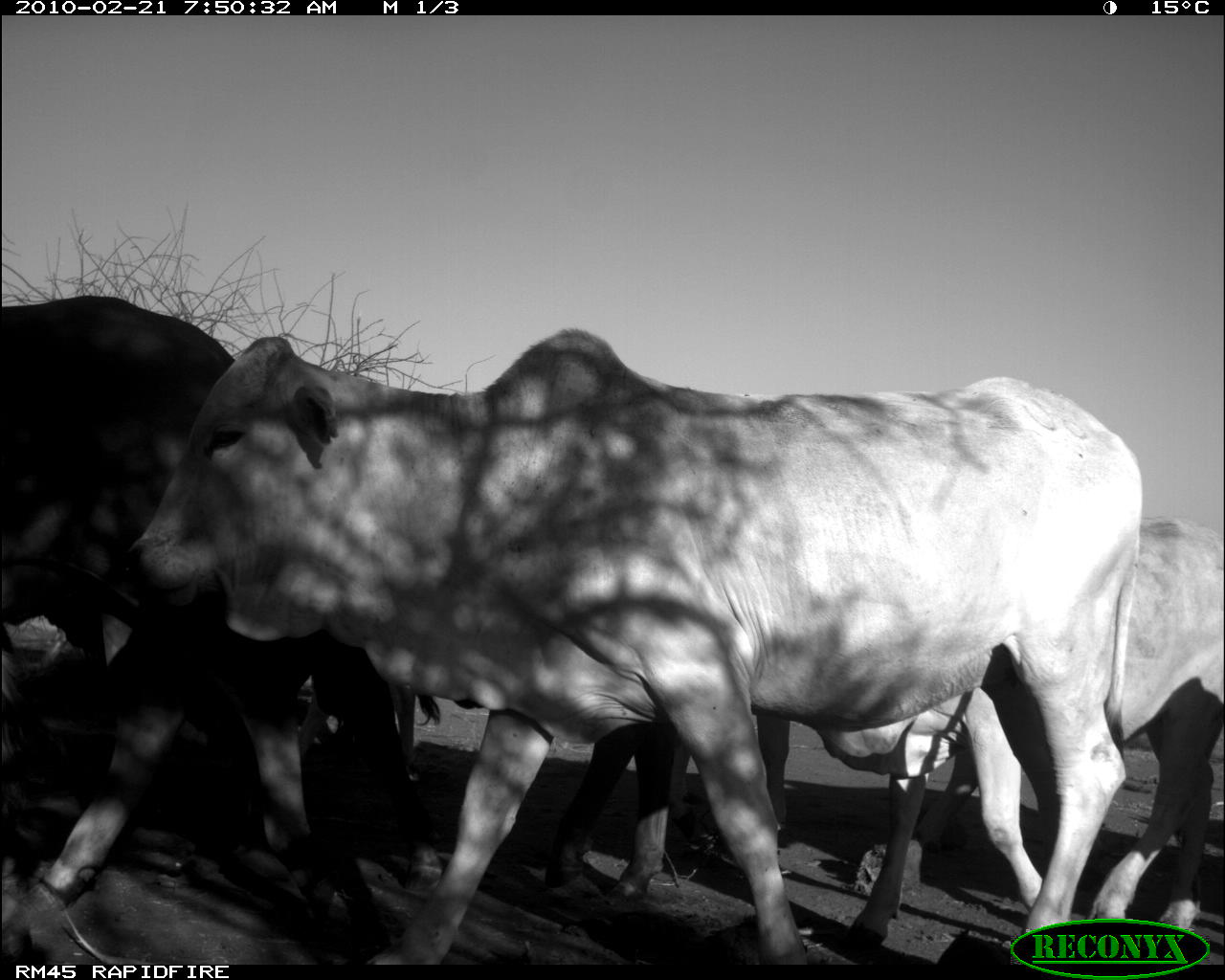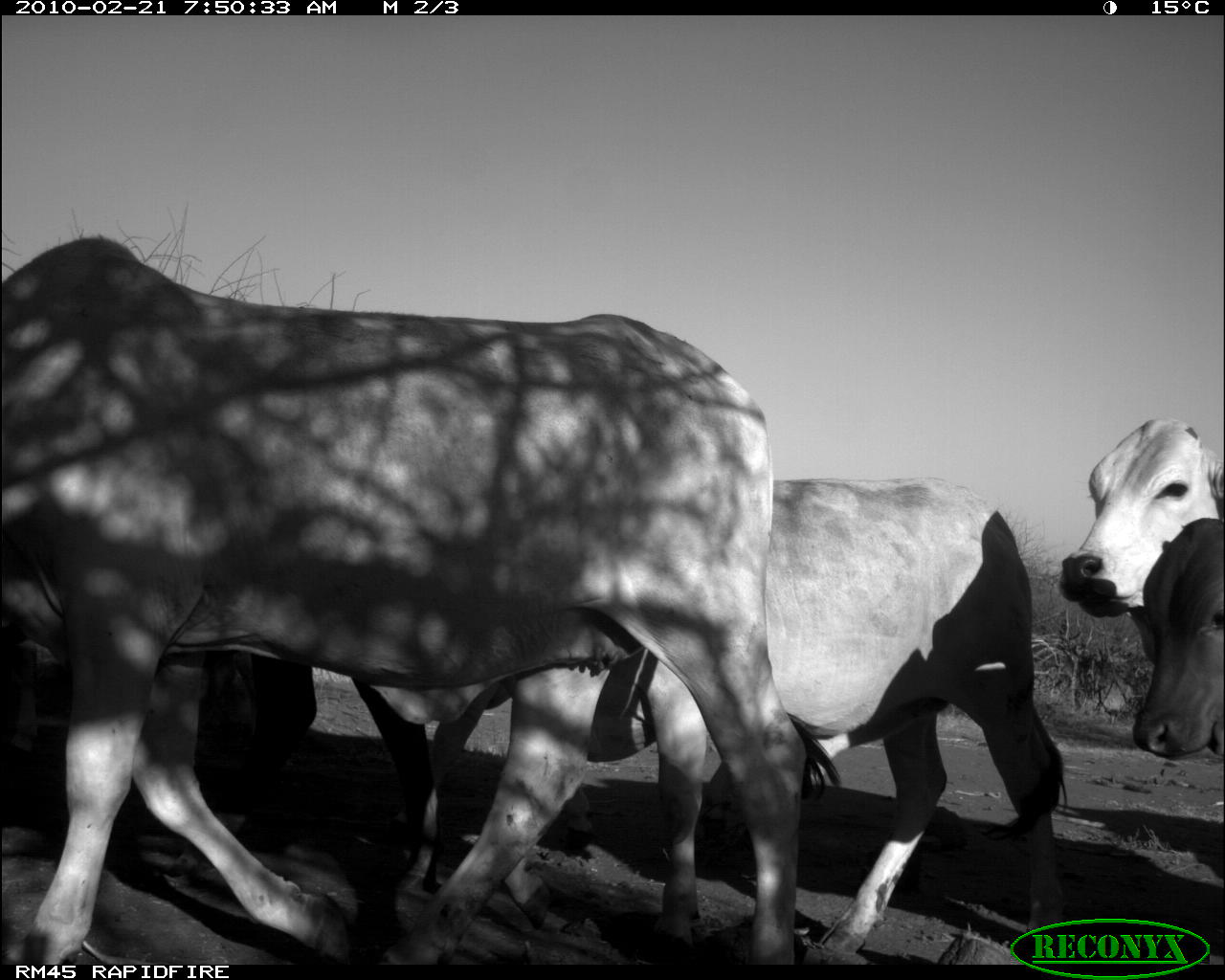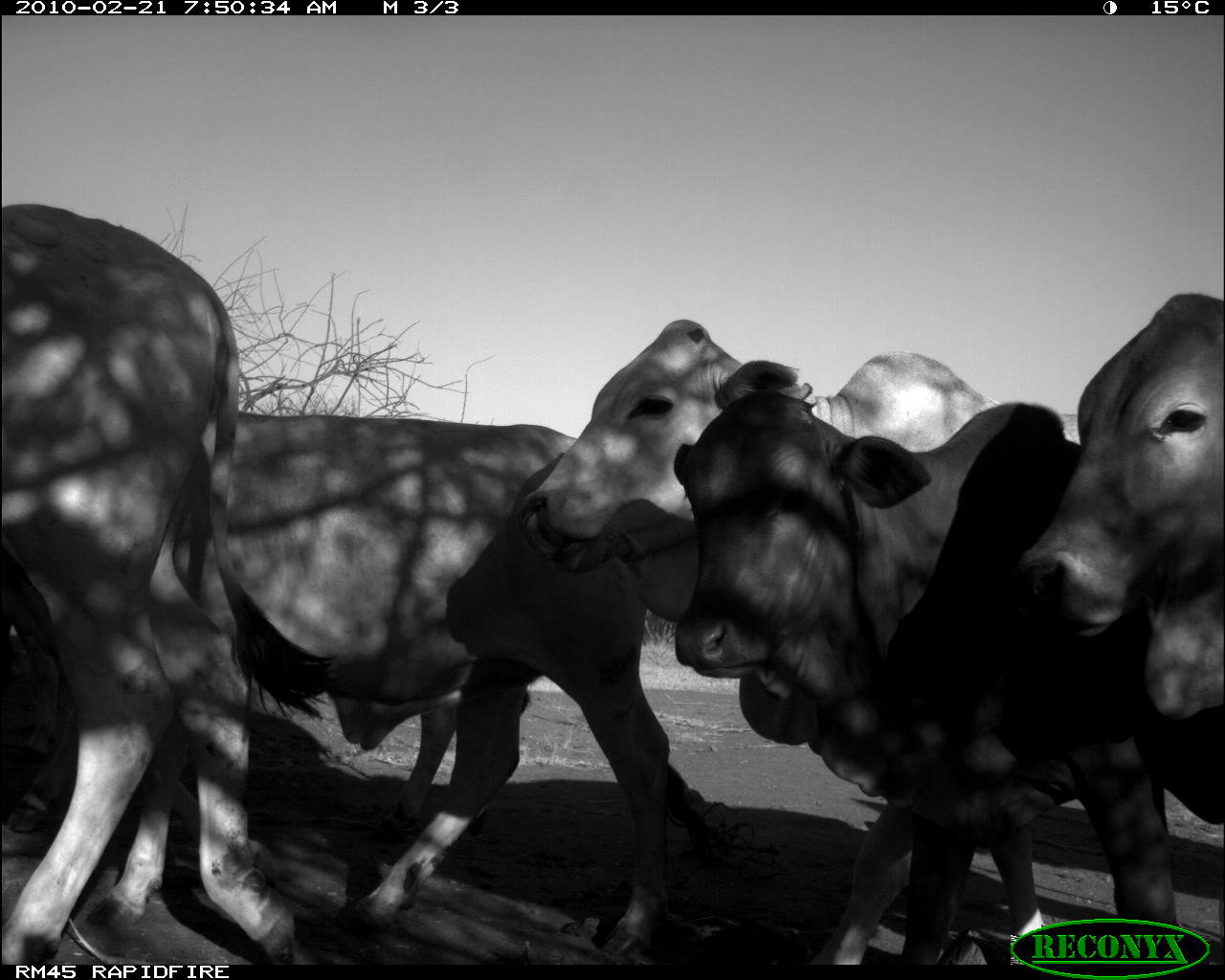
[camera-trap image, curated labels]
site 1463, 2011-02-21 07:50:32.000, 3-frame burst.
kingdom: Animalia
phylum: Chordata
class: Mammalia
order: Artiodactyla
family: Bovidae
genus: Bos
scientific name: Bos taurus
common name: domestic cattle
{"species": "Bos taurus (domestic cattle)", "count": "10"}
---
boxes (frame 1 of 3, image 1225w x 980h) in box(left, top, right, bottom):
bos taurus: box(123, 330, 1147, 967); box(0, 296, 447, 950); box(796, 514, 1224, 964); box(540, 713, 796, 904)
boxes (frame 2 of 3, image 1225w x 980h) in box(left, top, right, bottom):
bos taurus: box(1, 234, 839, 964); box(358, 476, 1072, 963); box(1058, 414, 1225, 620); box(1130, 514, 1225, 764)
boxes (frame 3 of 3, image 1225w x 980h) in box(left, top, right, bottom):
bos taurus: box(674, 357, 1184, 964); box(194, 413, 672, 965); box(1, 204, 334, 966); box(519, 317, 1080, 572); box(1021, 292, 1225, 719)